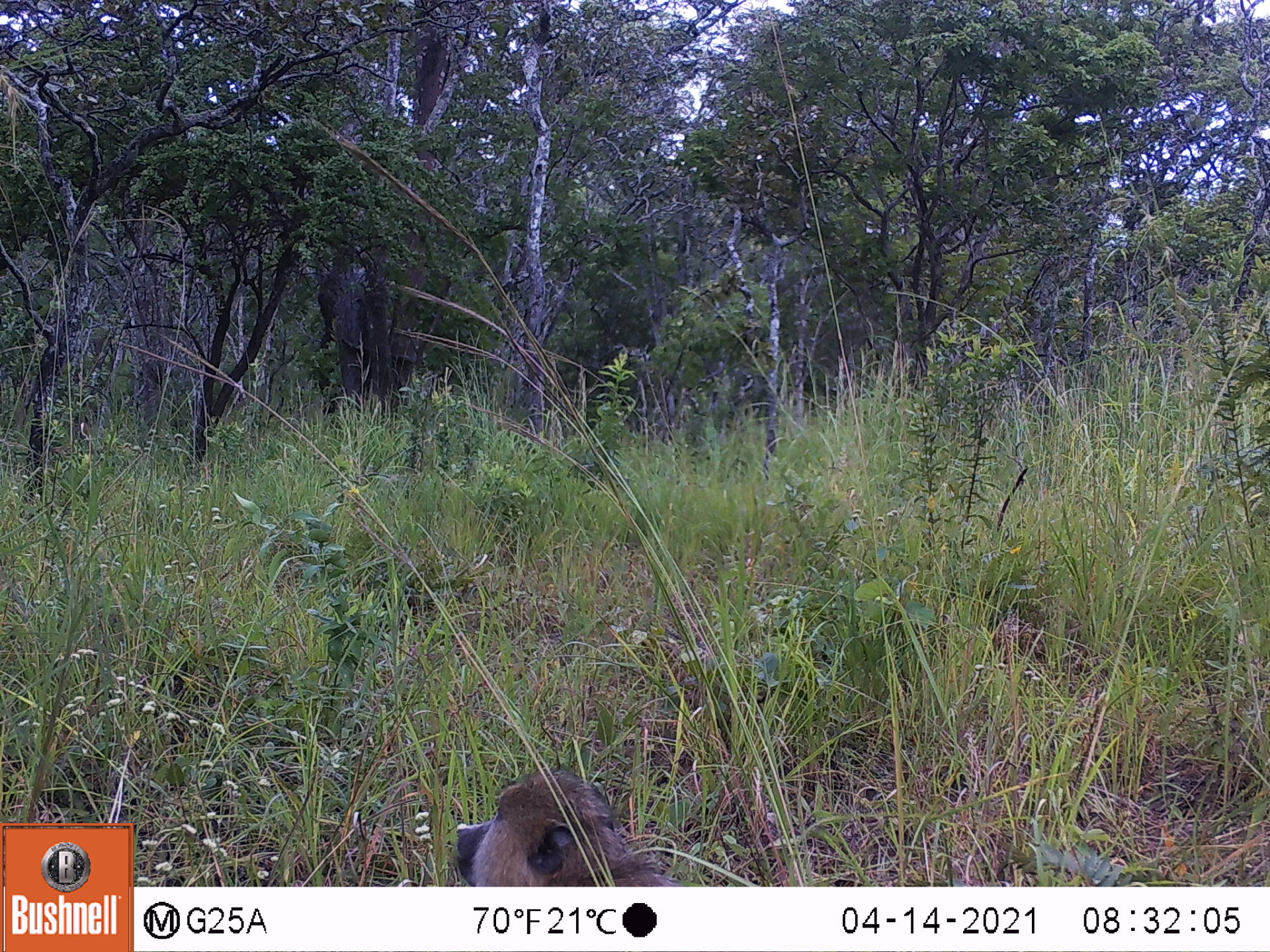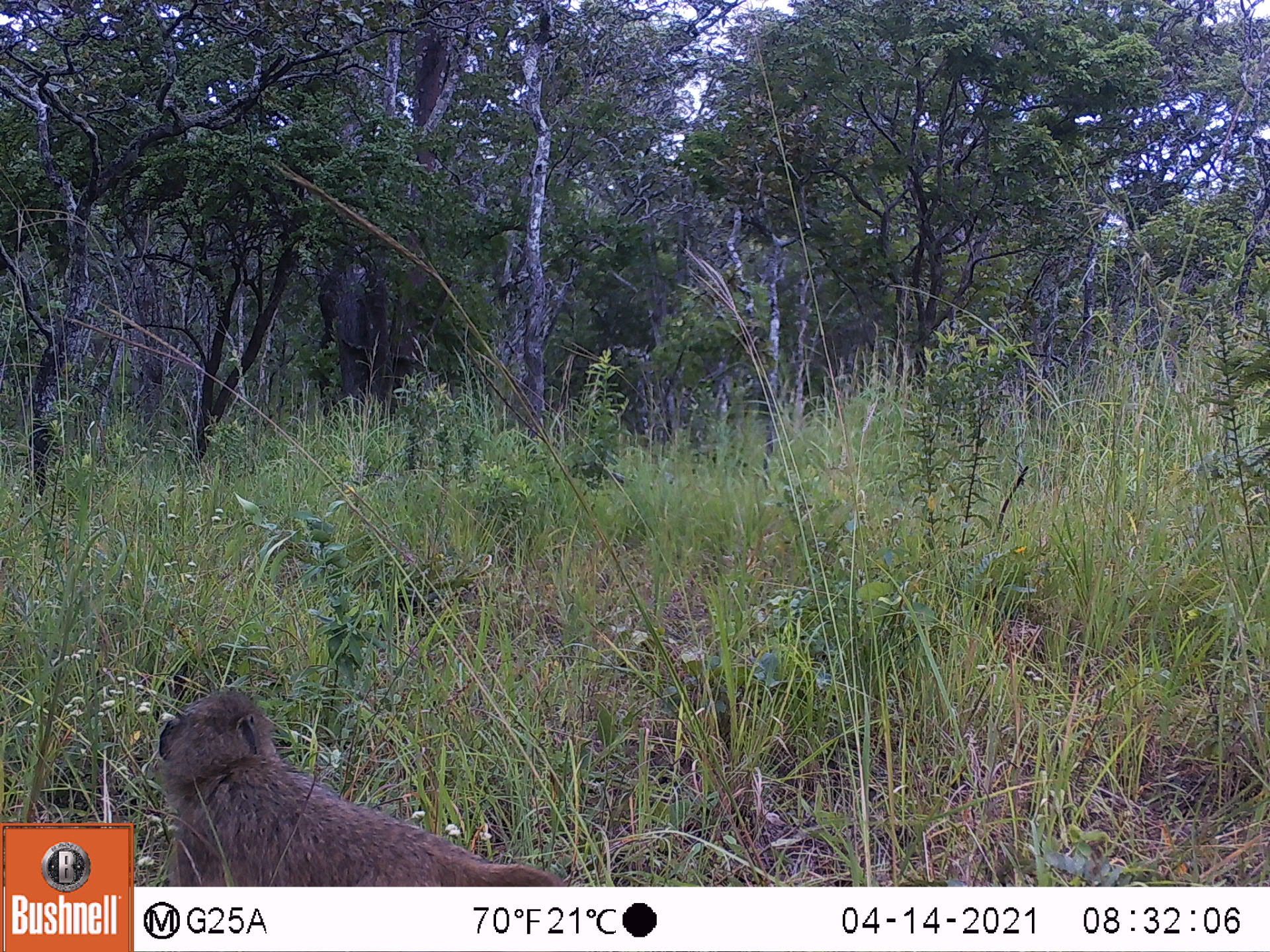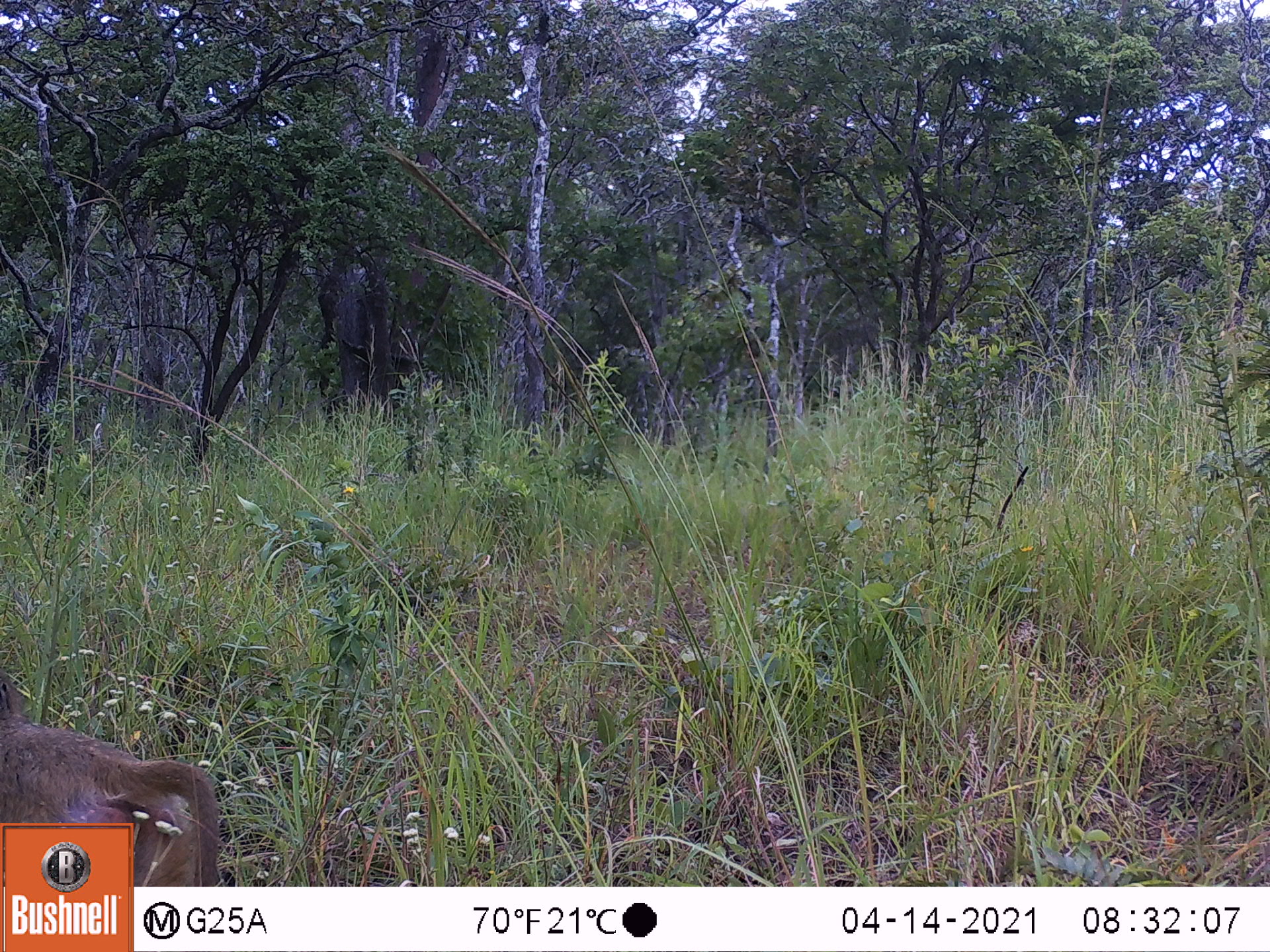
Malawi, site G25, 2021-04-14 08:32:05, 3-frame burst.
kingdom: Animalia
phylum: Chordata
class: Mammalia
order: Primates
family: Cercopithecidae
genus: Papio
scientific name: Papio cynocephalus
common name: yellow baboon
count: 1